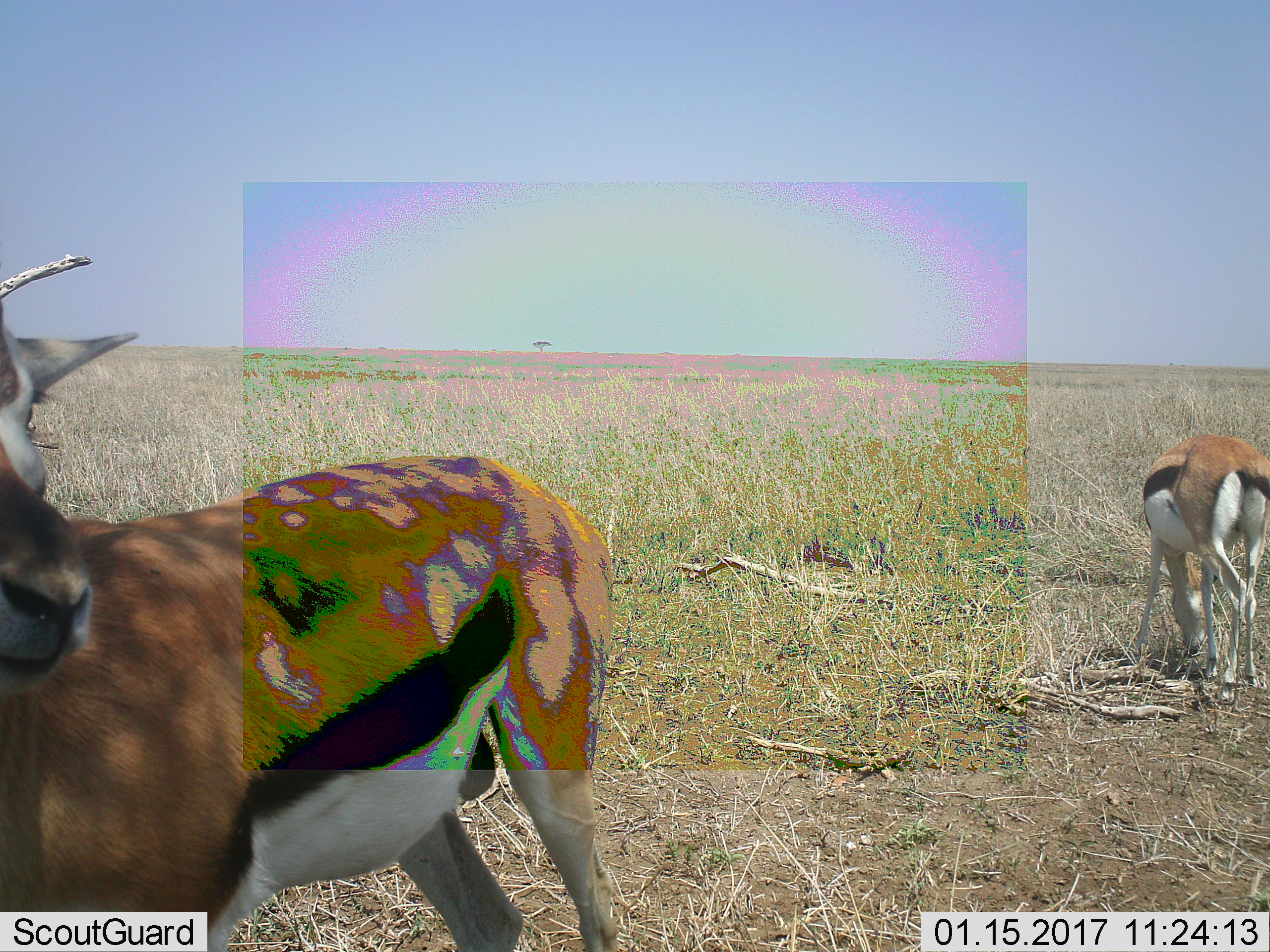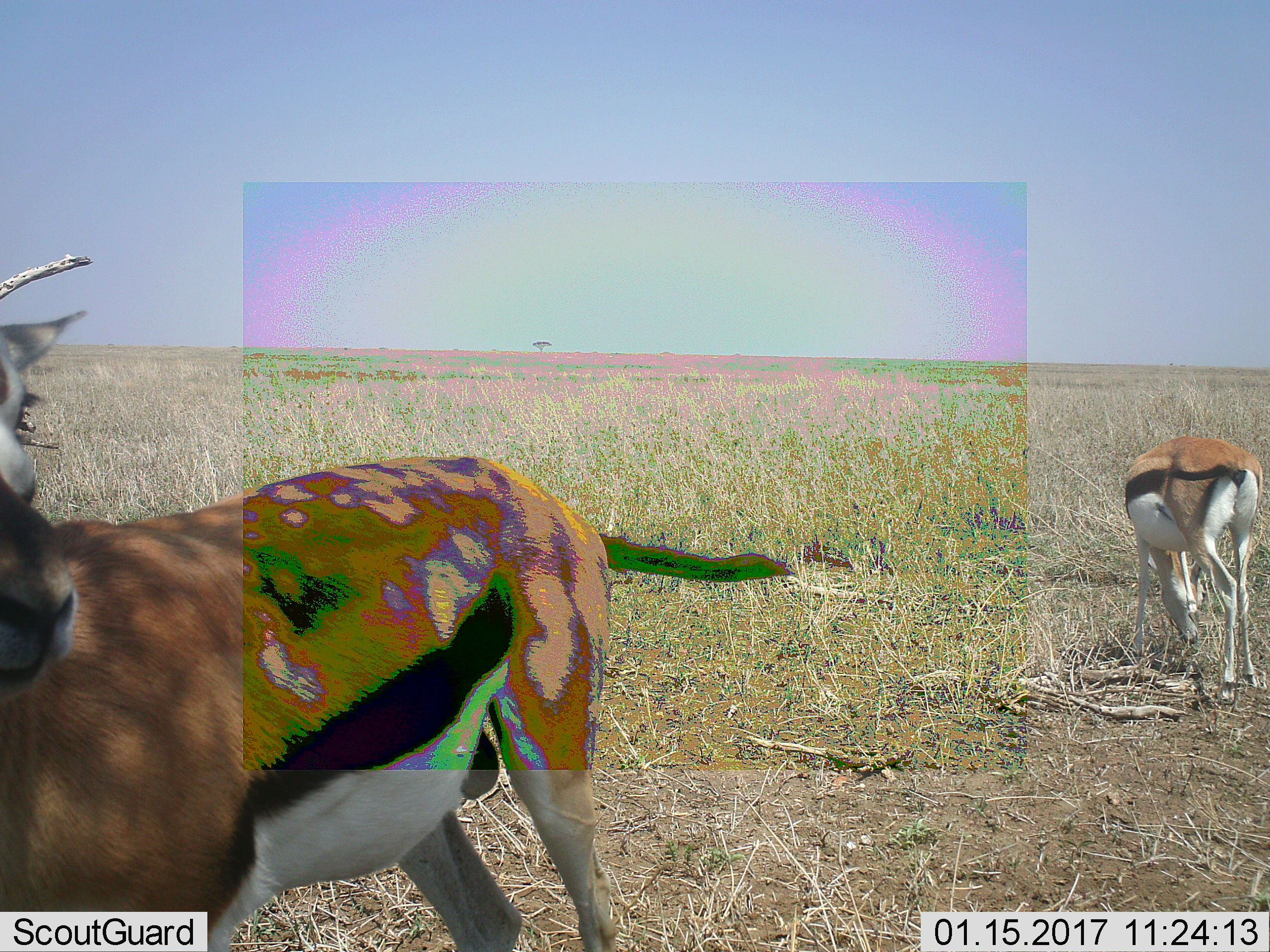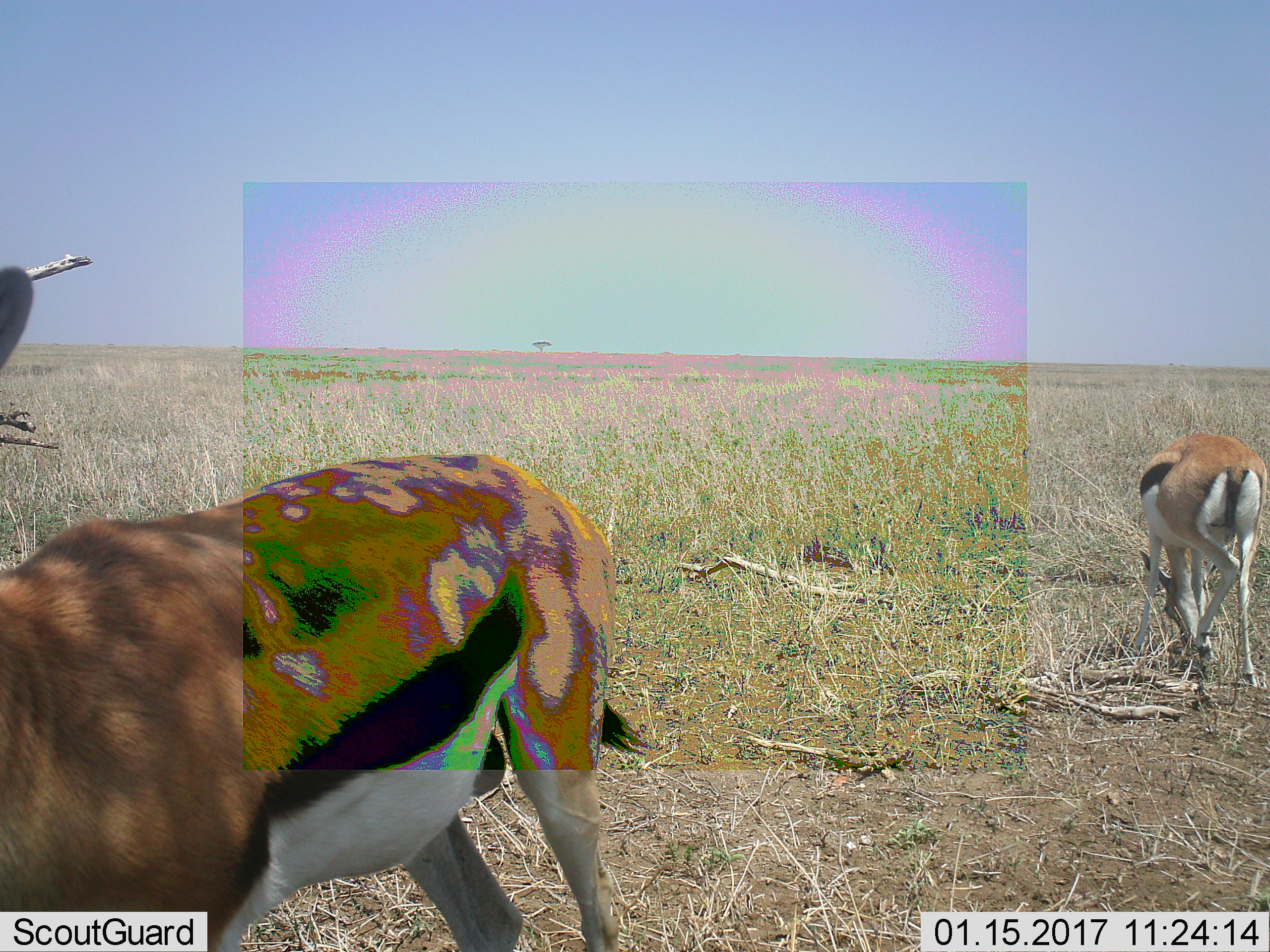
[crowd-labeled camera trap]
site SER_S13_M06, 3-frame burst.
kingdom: Animalia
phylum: Chordata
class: Mammalia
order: Artiodactyla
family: Bovidae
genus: Eudorcas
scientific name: Eudorcas thomsonii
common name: thomson's gazelle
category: gazellethomsons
Gazellethomsons (thomson's gazelle) (Eudorcas thomsonii), count 2. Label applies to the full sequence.